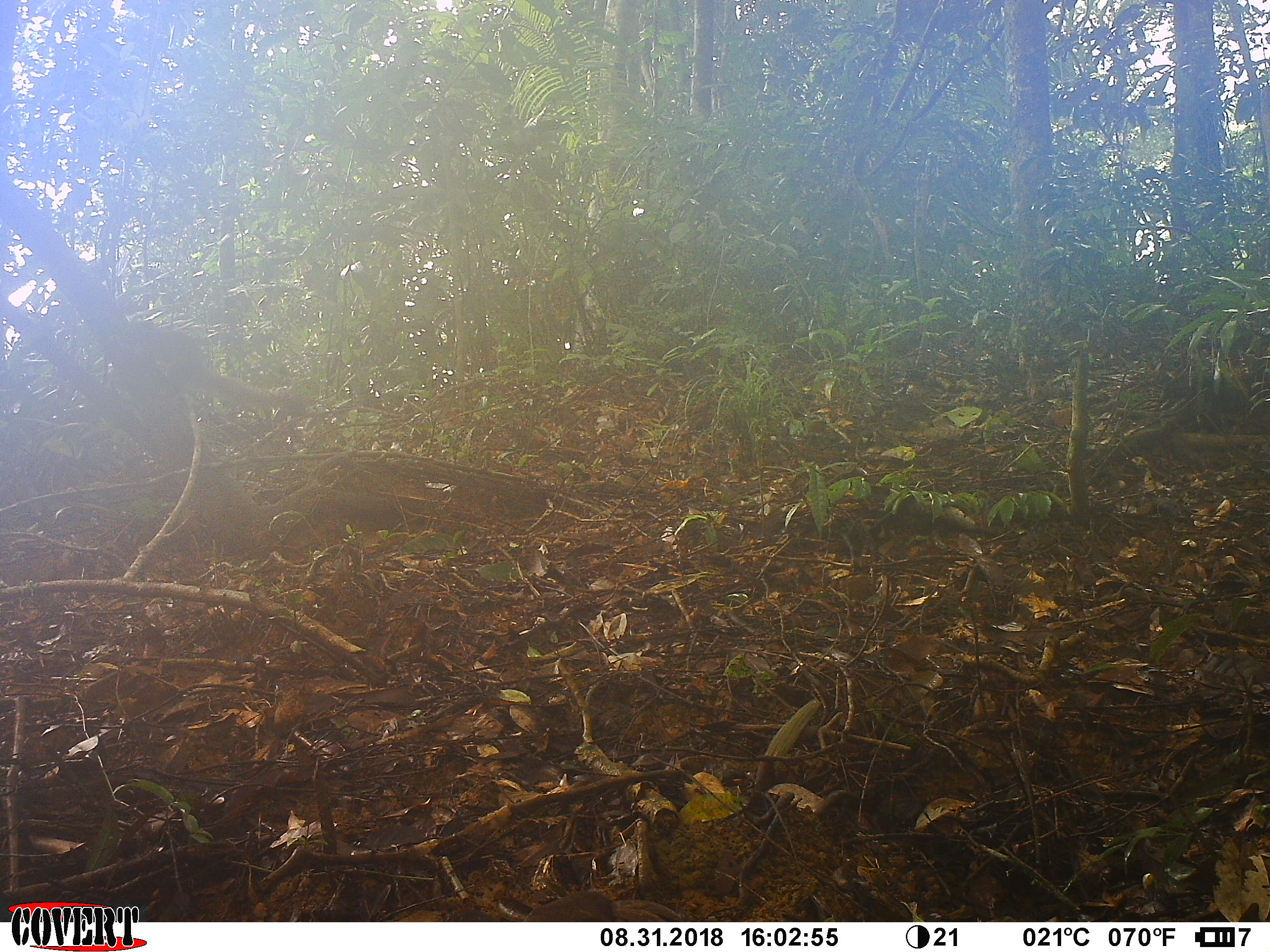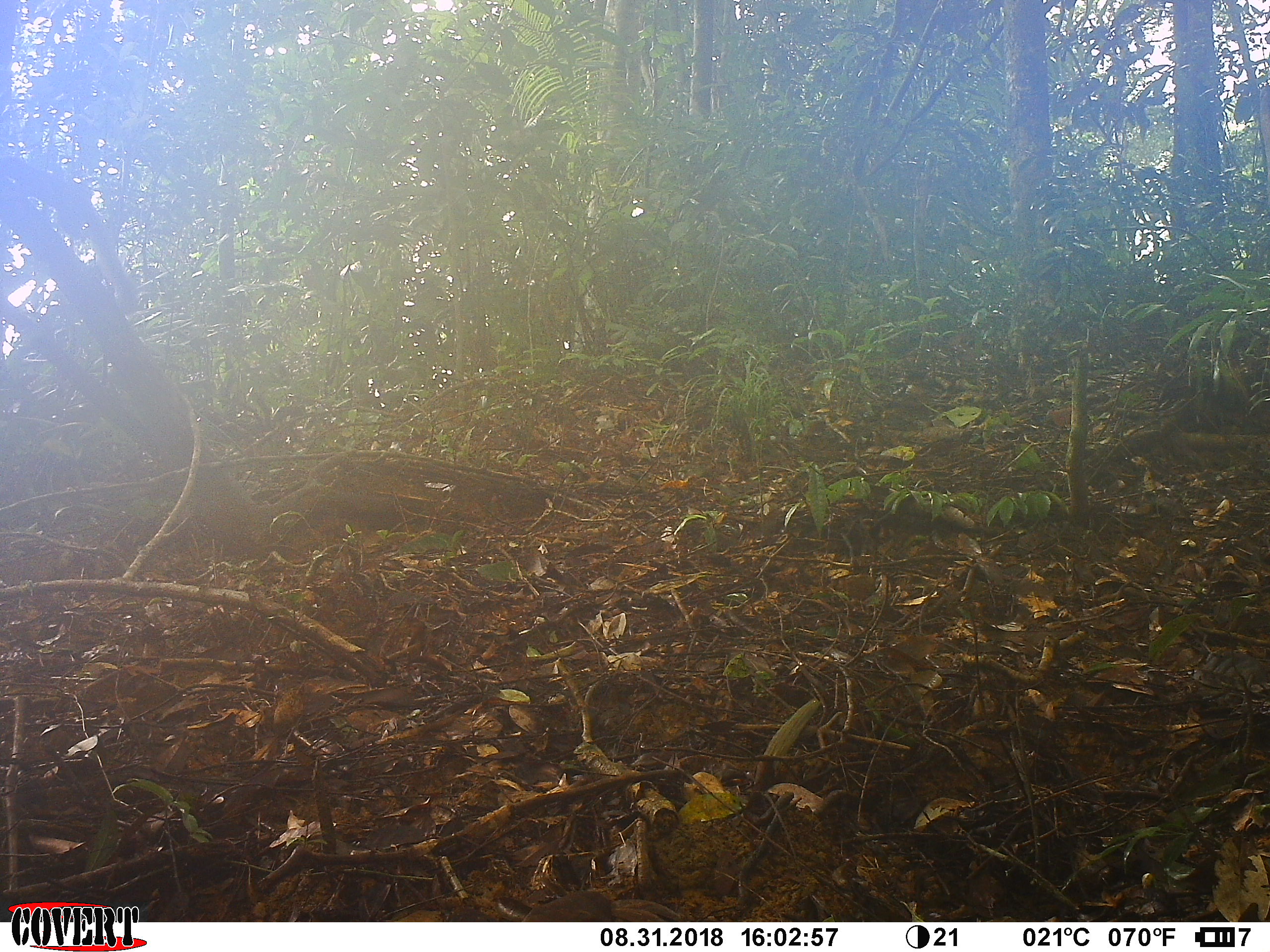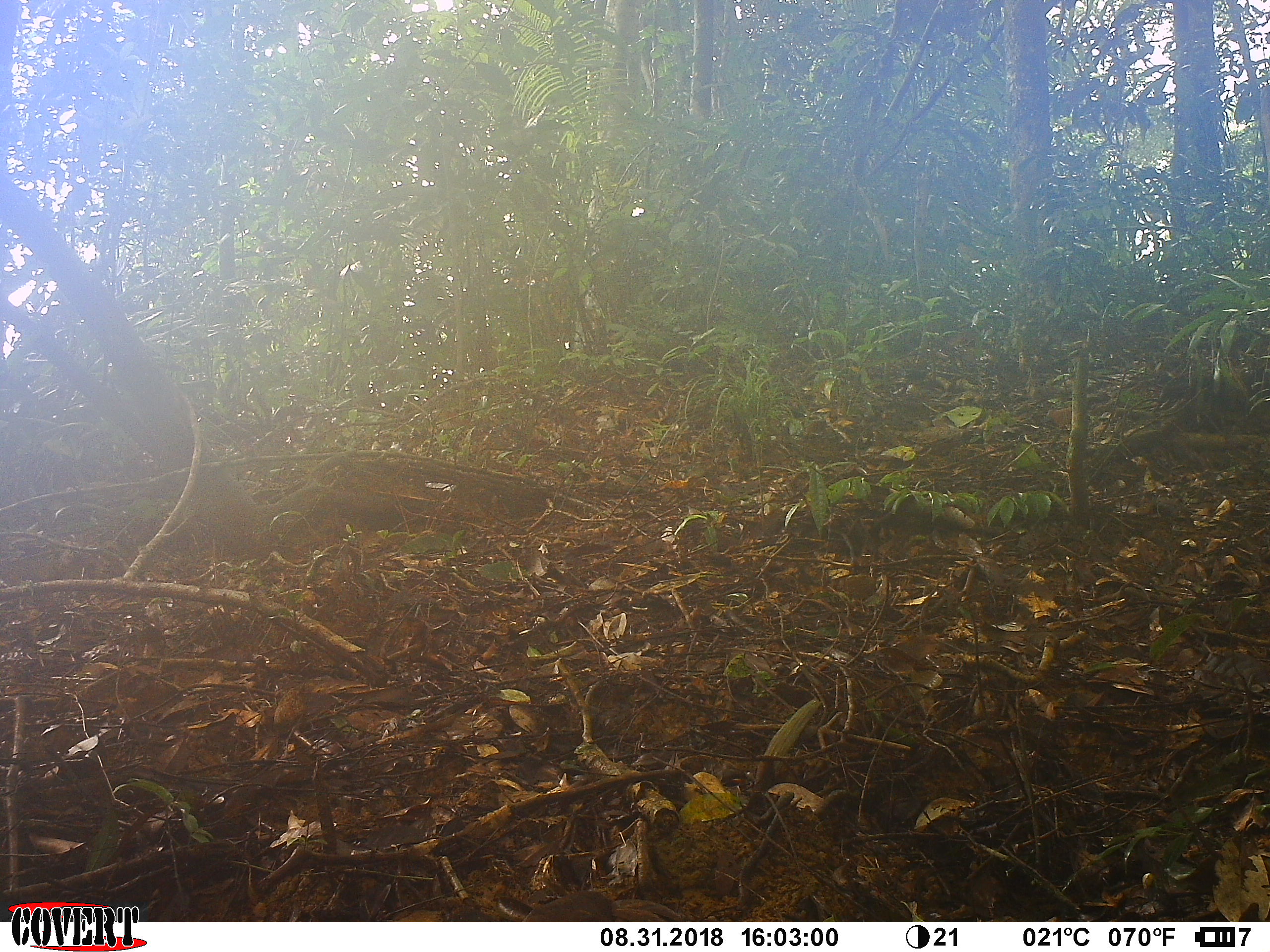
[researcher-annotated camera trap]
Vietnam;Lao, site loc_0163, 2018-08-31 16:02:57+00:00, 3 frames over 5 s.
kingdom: Animalia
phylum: Chordata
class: Mammalia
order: Rodentia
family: Sciuridae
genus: Callosciurus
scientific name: Callosciurus erythraeus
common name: pallas's squirrel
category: pallass squirrel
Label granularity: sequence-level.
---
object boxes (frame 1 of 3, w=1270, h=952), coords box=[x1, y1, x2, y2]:
pallass squirrel: box=[128, 321, 297, 409]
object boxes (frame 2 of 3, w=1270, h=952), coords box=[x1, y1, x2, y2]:
pallass squirrel: box=[6, 156, 139, 313]